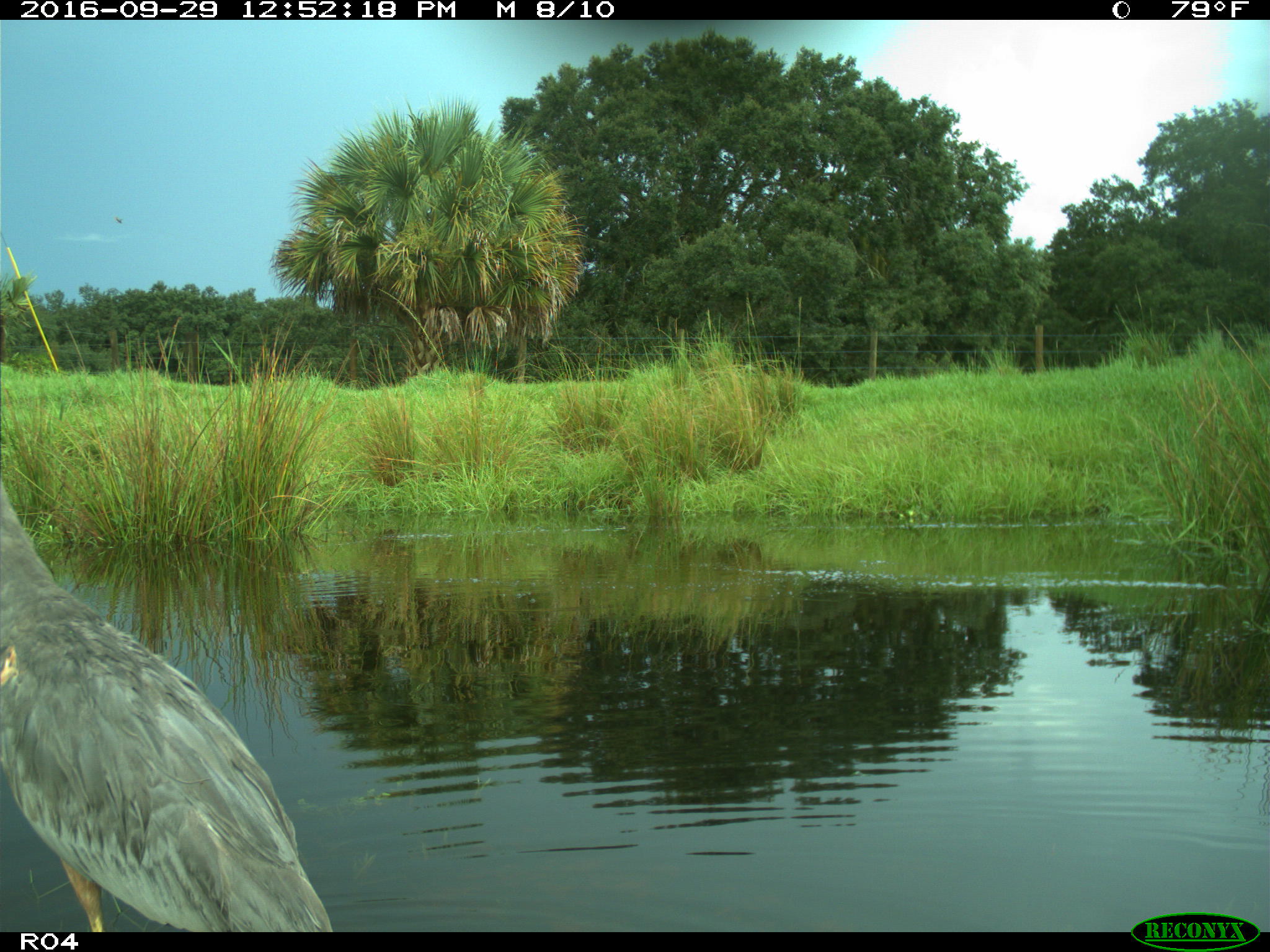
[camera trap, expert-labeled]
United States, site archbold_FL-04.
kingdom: Animalia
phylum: Chordata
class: Aves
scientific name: Aves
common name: birds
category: unidentified bird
Unidentified bird (birds) (Aves).